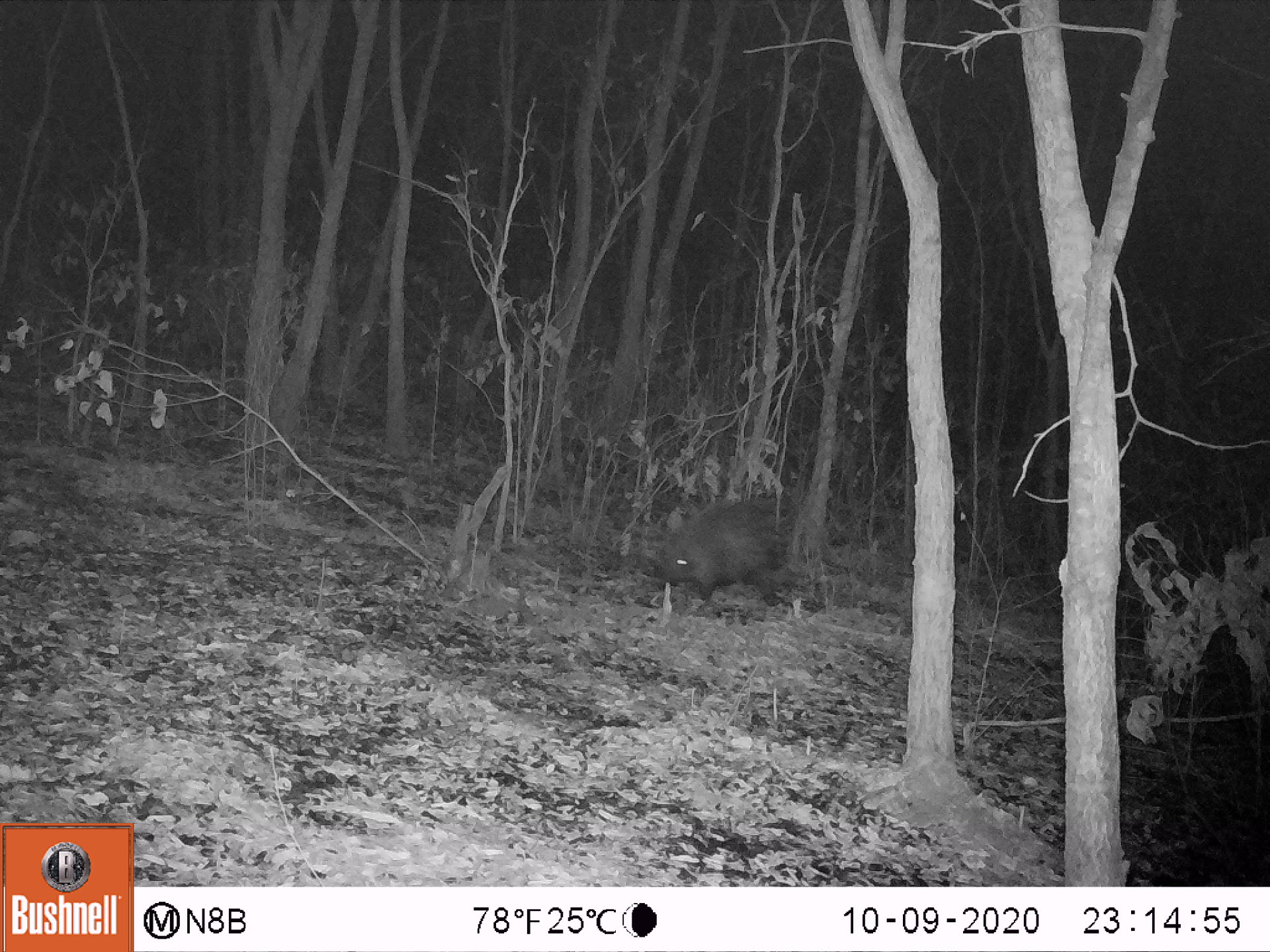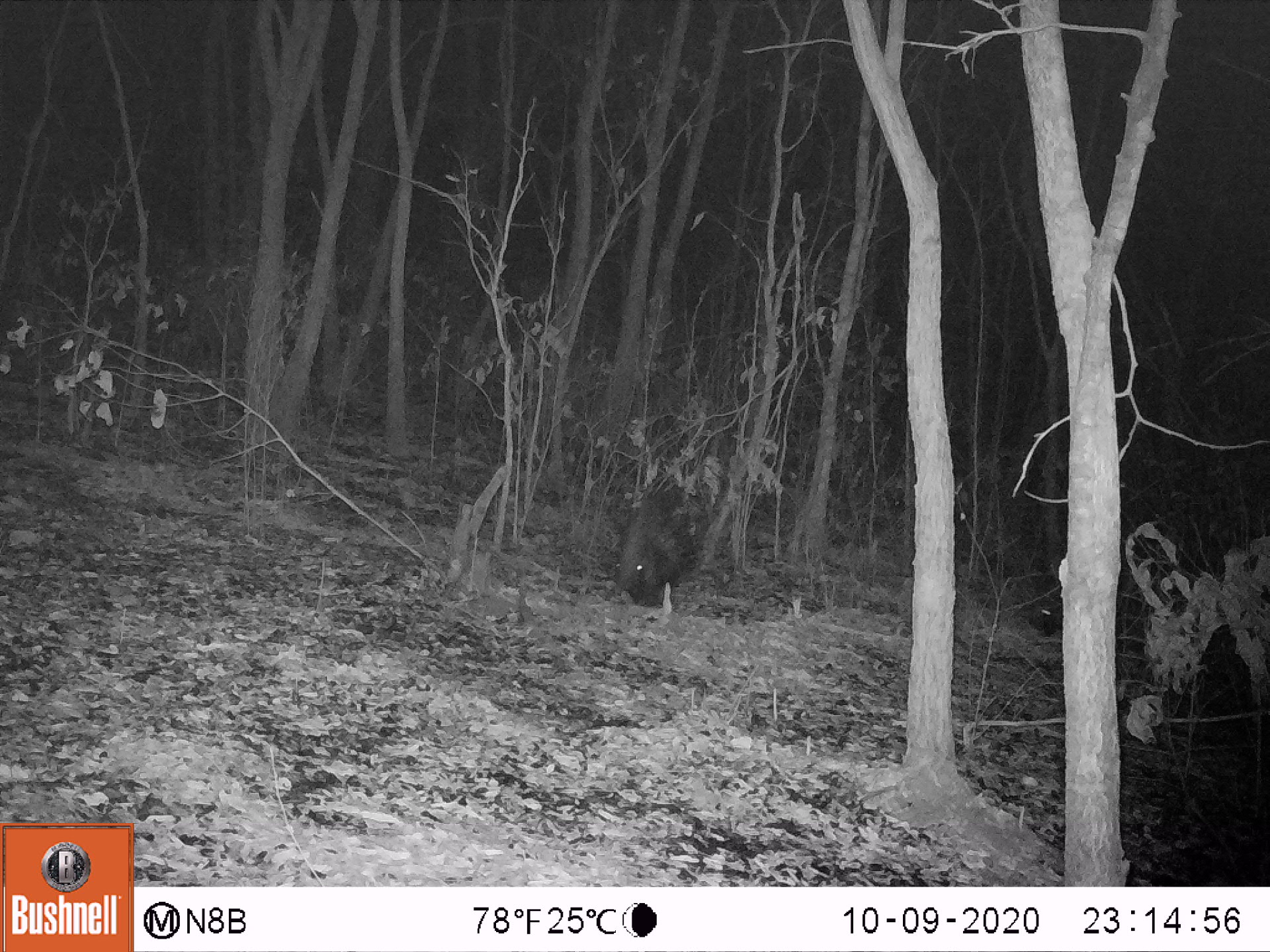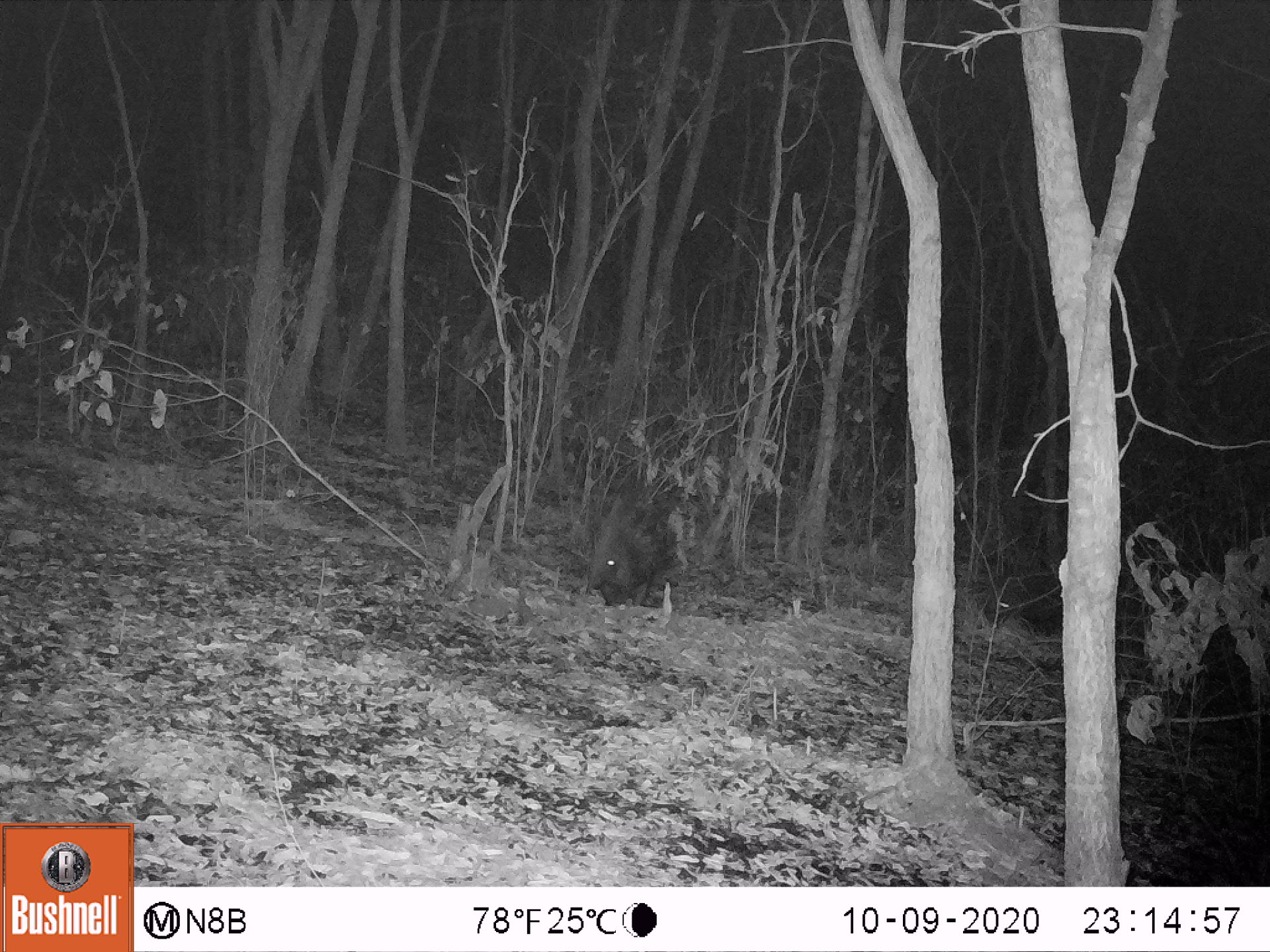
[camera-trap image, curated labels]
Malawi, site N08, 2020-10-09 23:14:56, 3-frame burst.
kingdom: Animalia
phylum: Chordata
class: Mammalia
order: Rodentia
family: Hystricidae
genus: Hystrix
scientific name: Hystrix africaeaustralis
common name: cape porcupine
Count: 1.